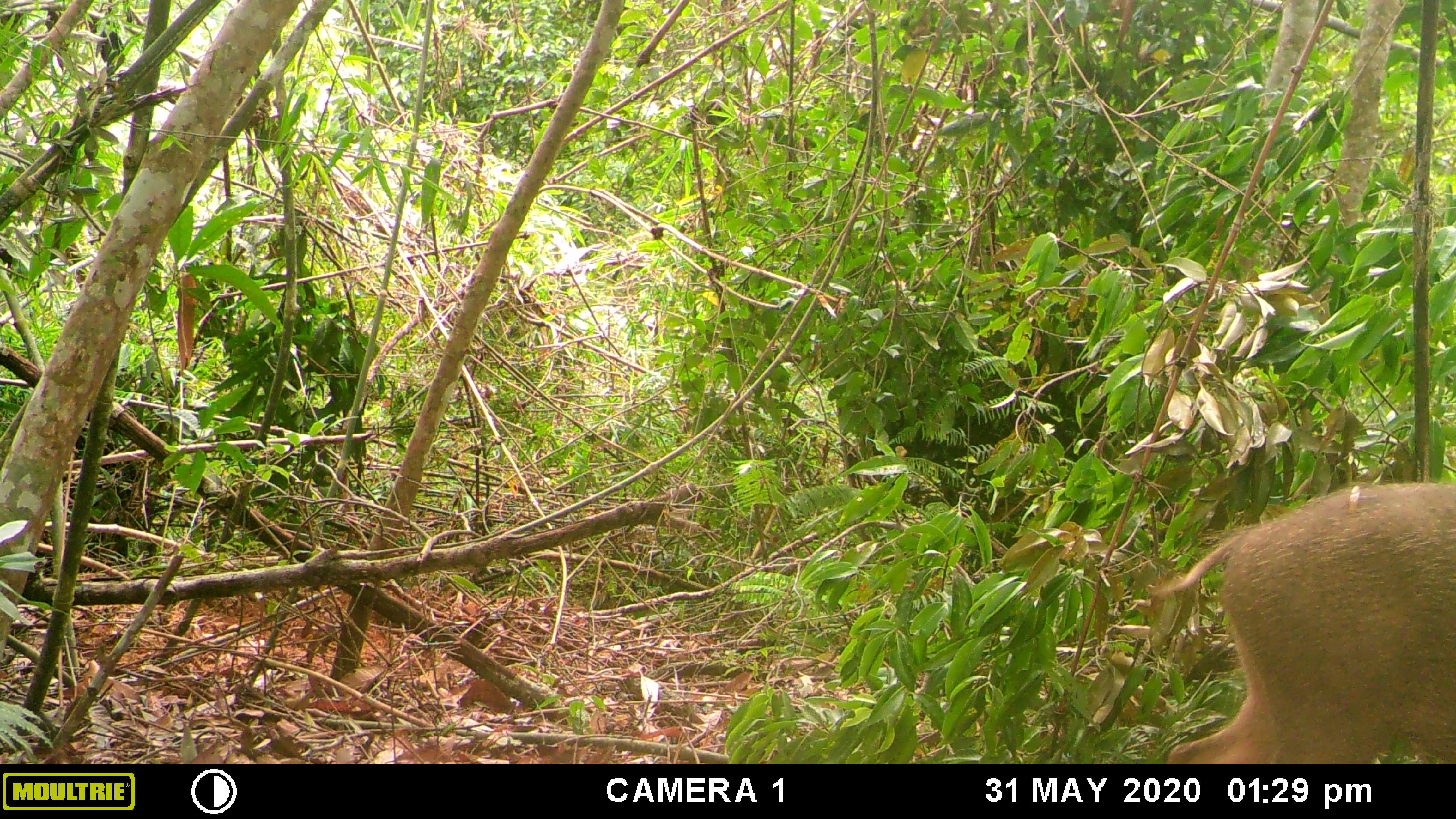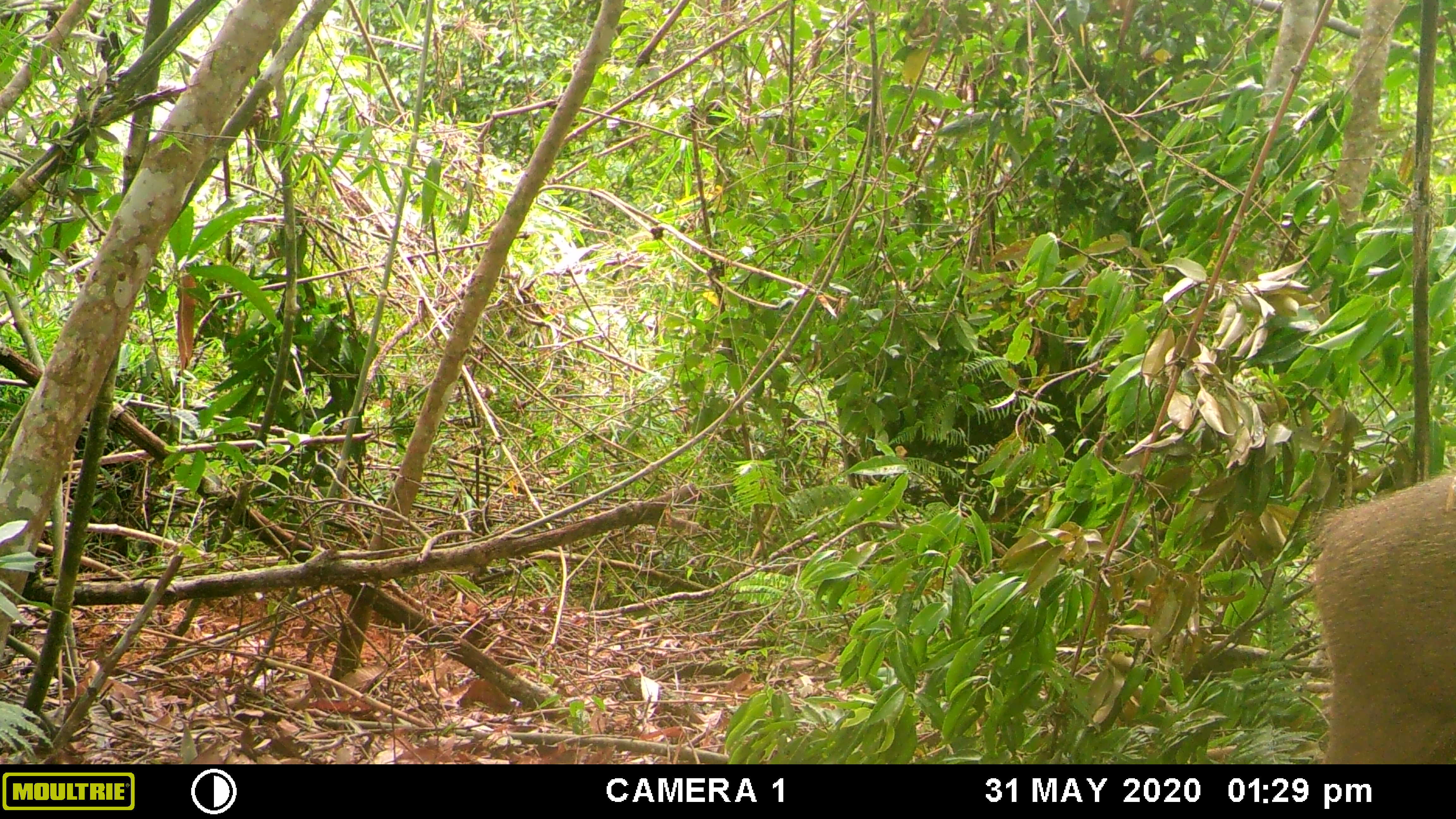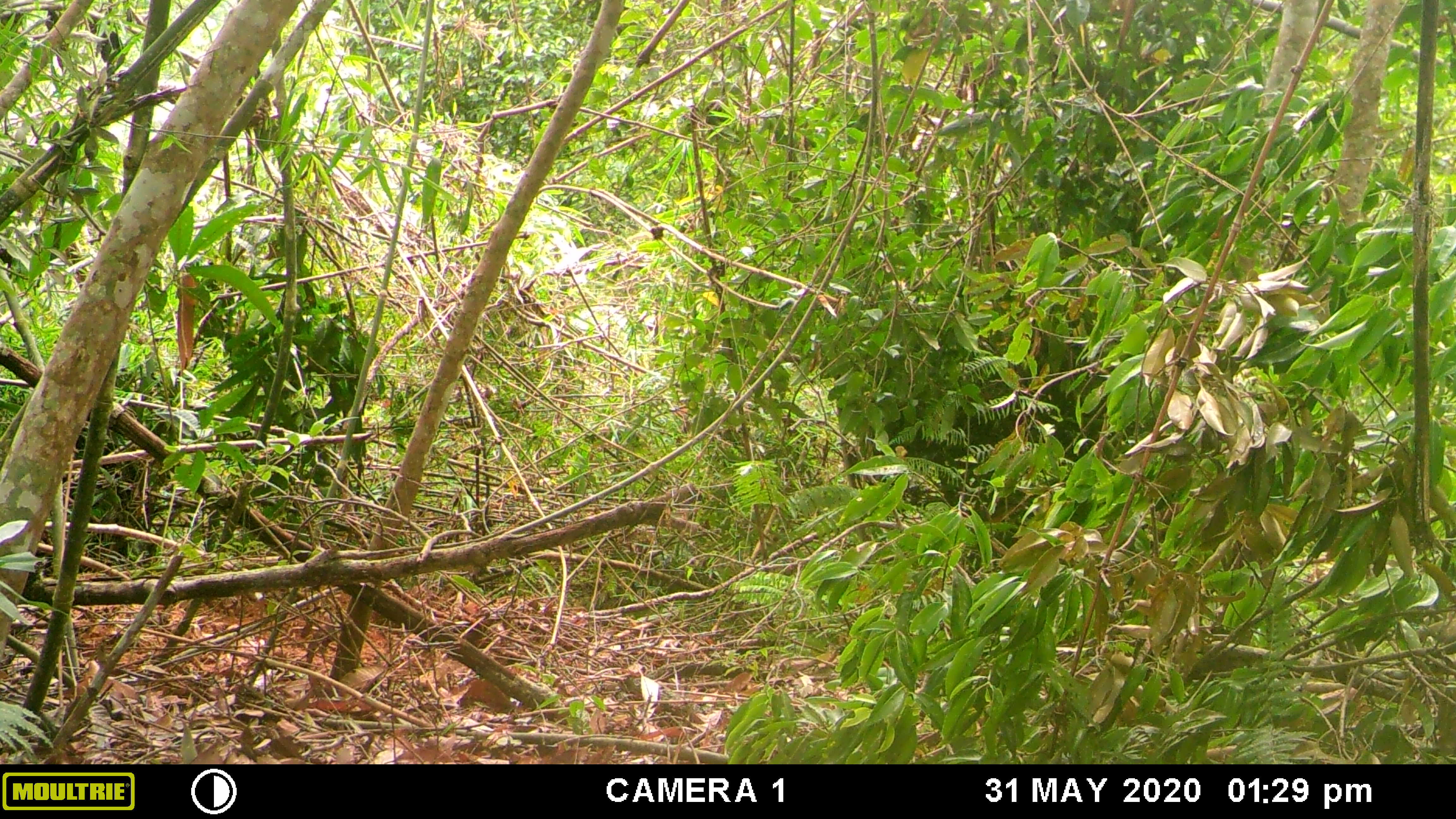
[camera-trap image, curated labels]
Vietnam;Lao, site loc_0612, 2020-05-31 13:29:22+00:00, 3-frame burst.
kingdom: Animalia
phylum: Chordata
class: Mammalia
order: Artiodactyla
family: Suidae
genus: Sus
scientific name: Sus scrofa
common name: eurasian wild pig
Eurasian wild pig (Sus scrofa). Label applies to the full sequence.